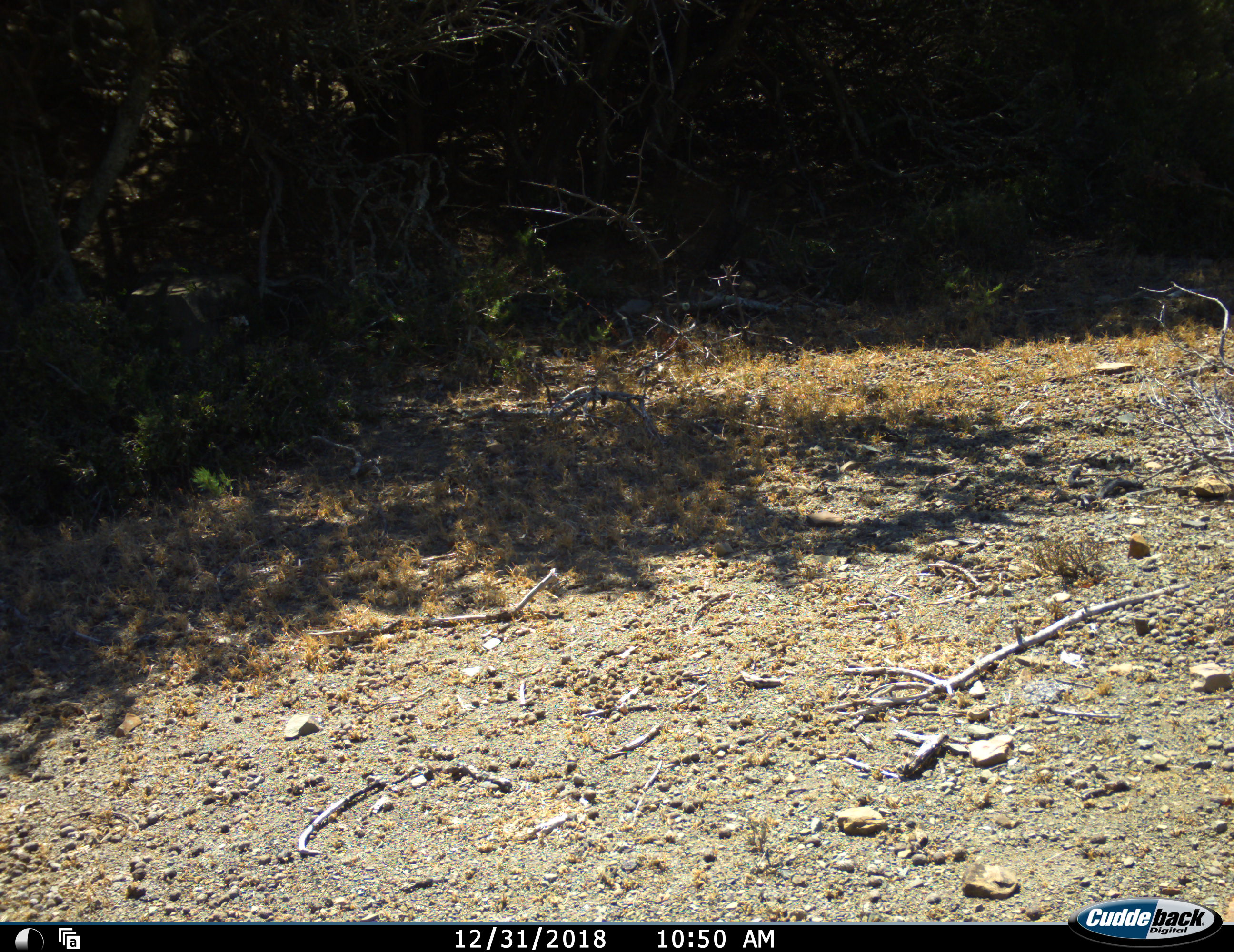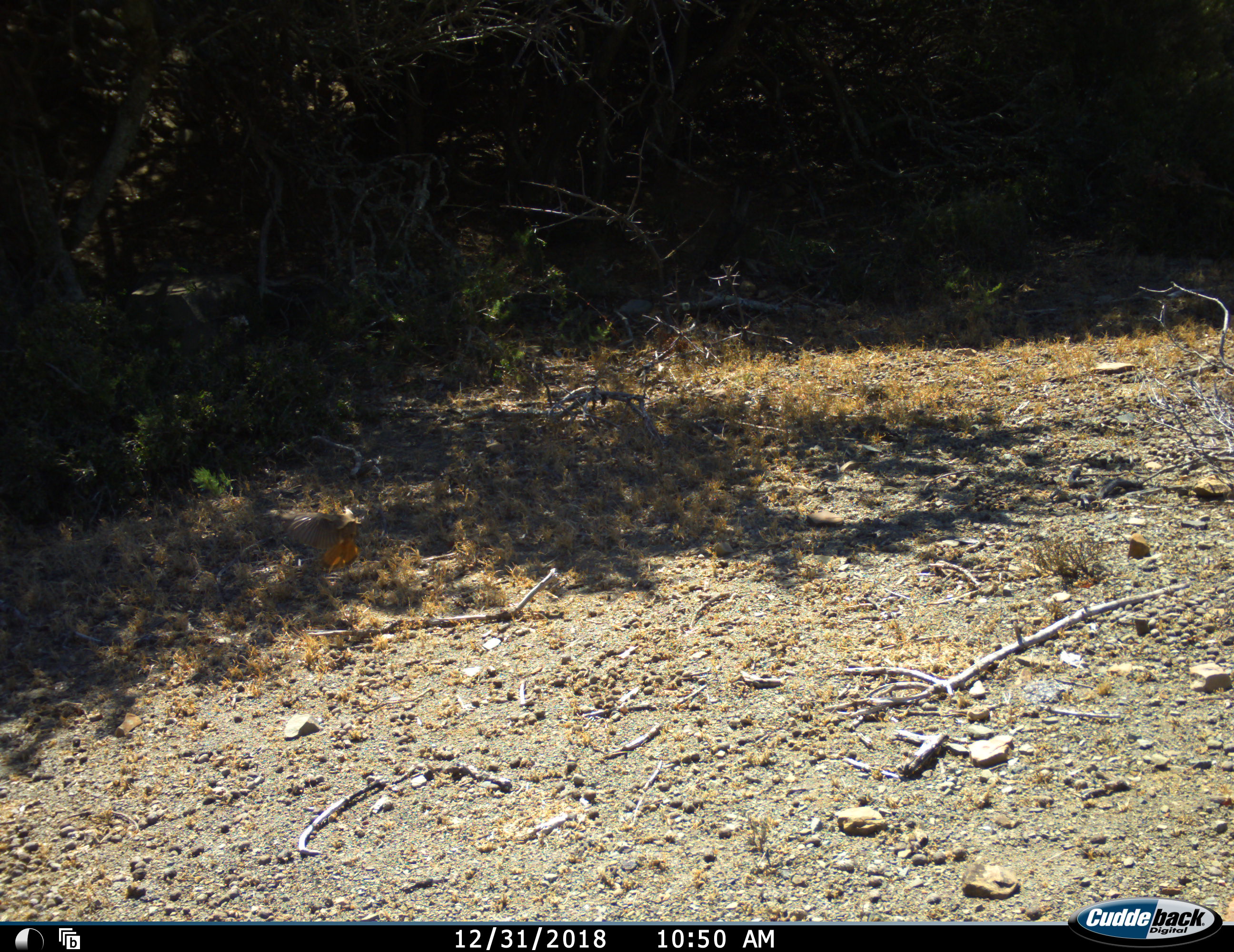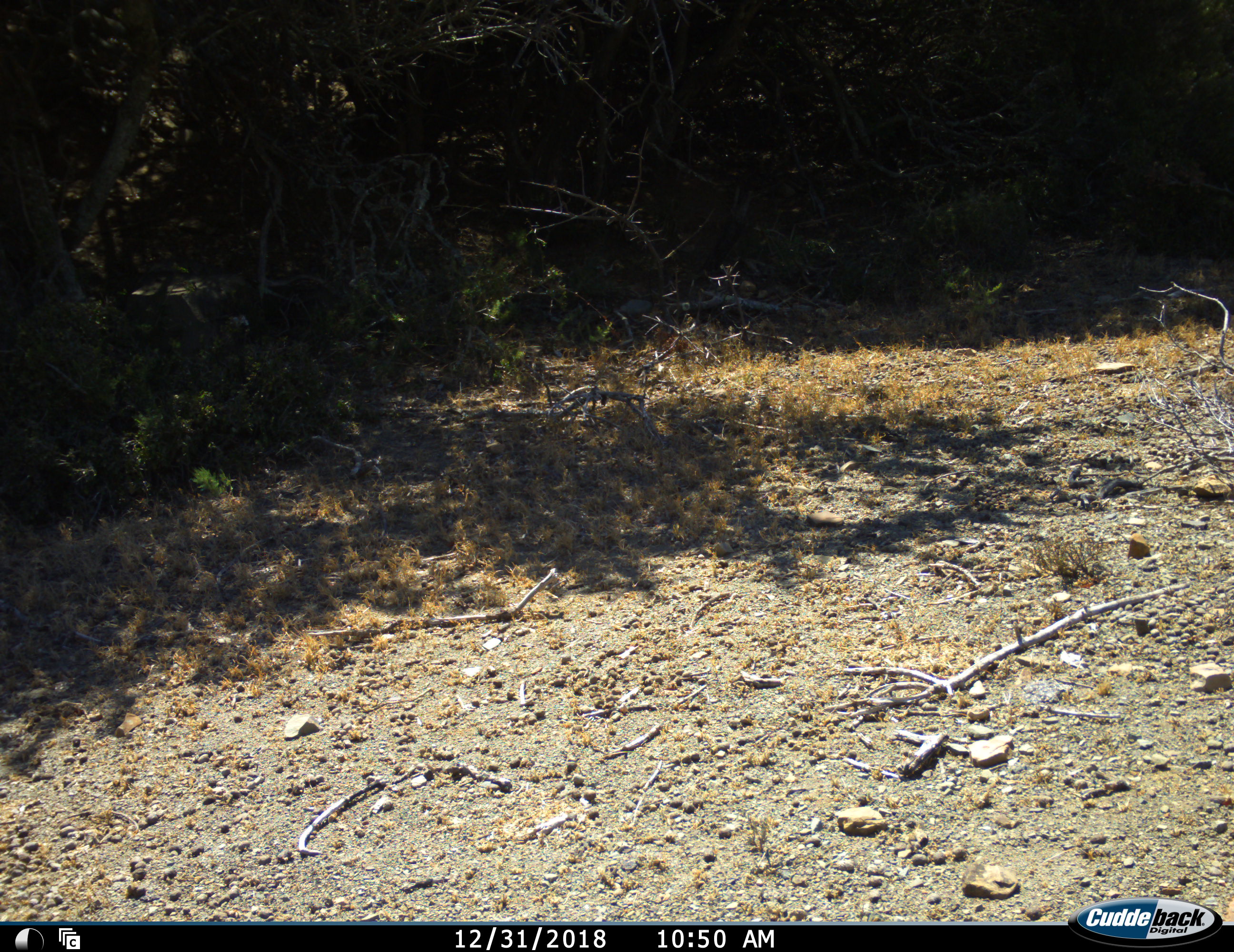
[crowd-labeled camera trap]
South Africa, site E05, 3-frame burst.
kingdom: Animalia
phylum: Chordata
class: Aves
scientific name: Aves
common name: bird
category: birdother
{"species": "birdother (bird) (Aves)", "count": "1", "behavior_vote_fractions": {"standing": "22%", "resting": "0%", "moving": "78%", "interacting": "0%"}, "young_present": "0%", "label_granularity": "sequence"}